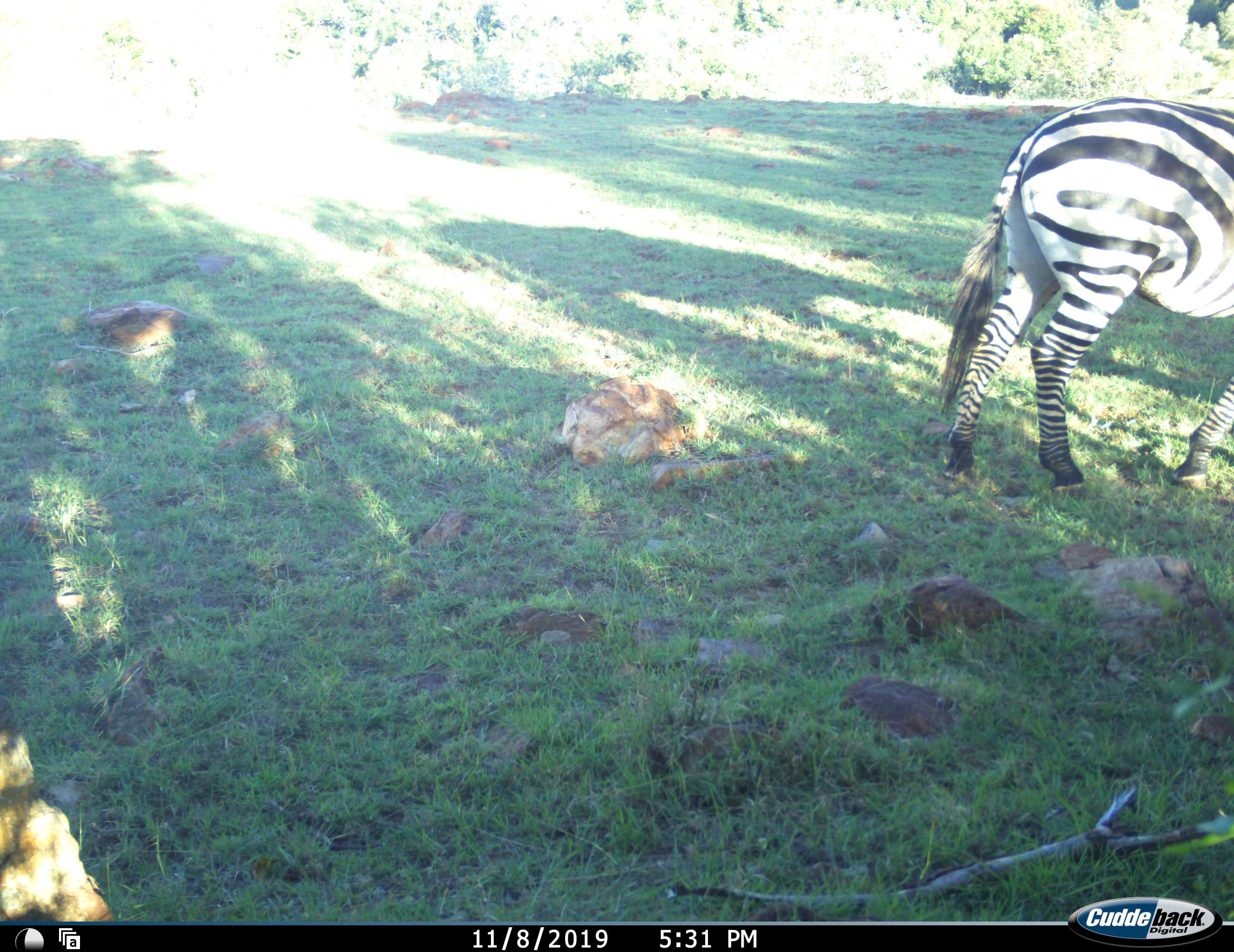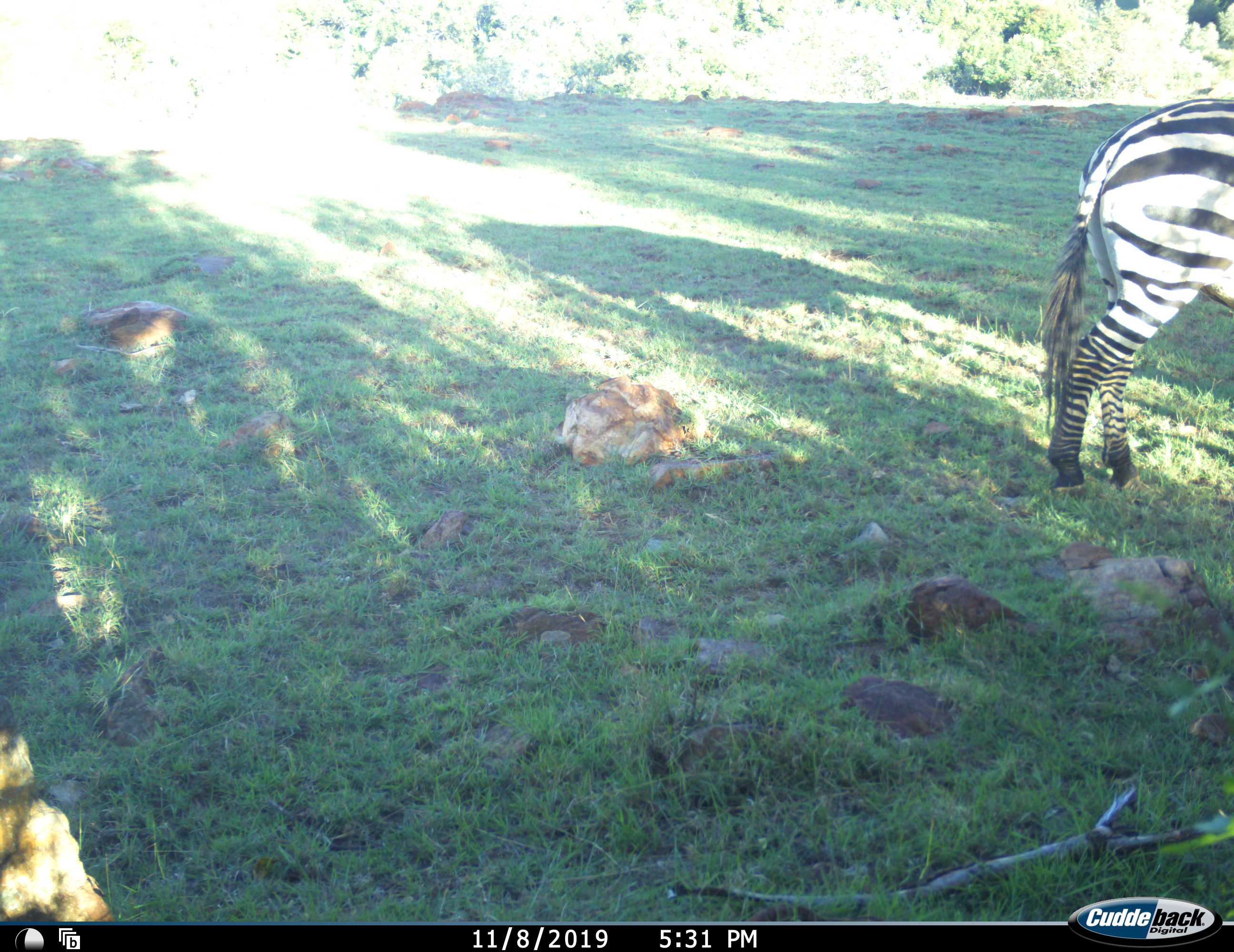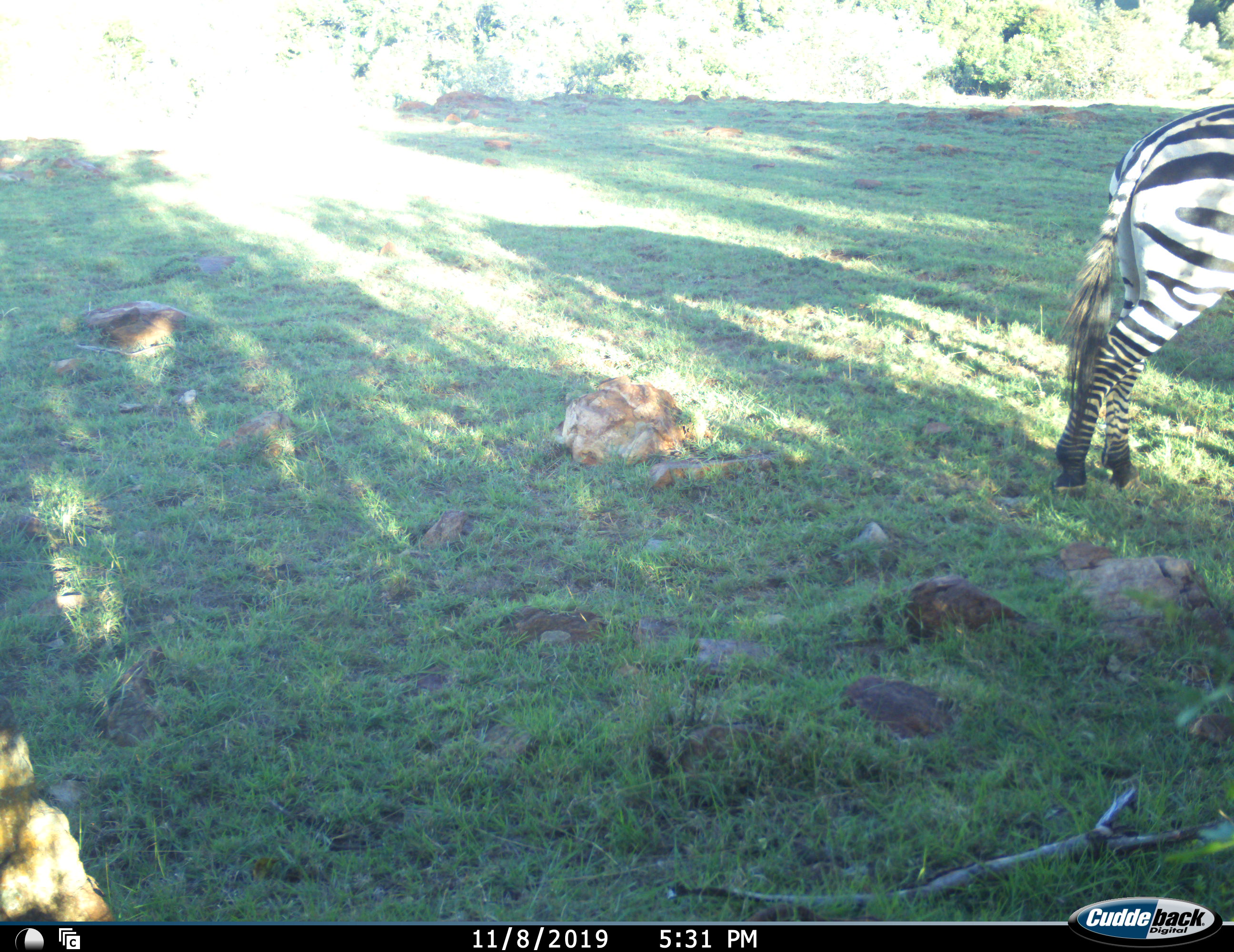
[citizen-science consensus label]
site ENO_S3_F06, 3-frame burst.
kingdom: Animalia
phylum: Chordata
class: Mammalia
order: Perissodactyla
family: Equidae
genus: Equus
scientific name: Equus quagga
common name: plains zebra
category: zebraplains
Zebraplains (plains zebra) (Equus quagga), count 1. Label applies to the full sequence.